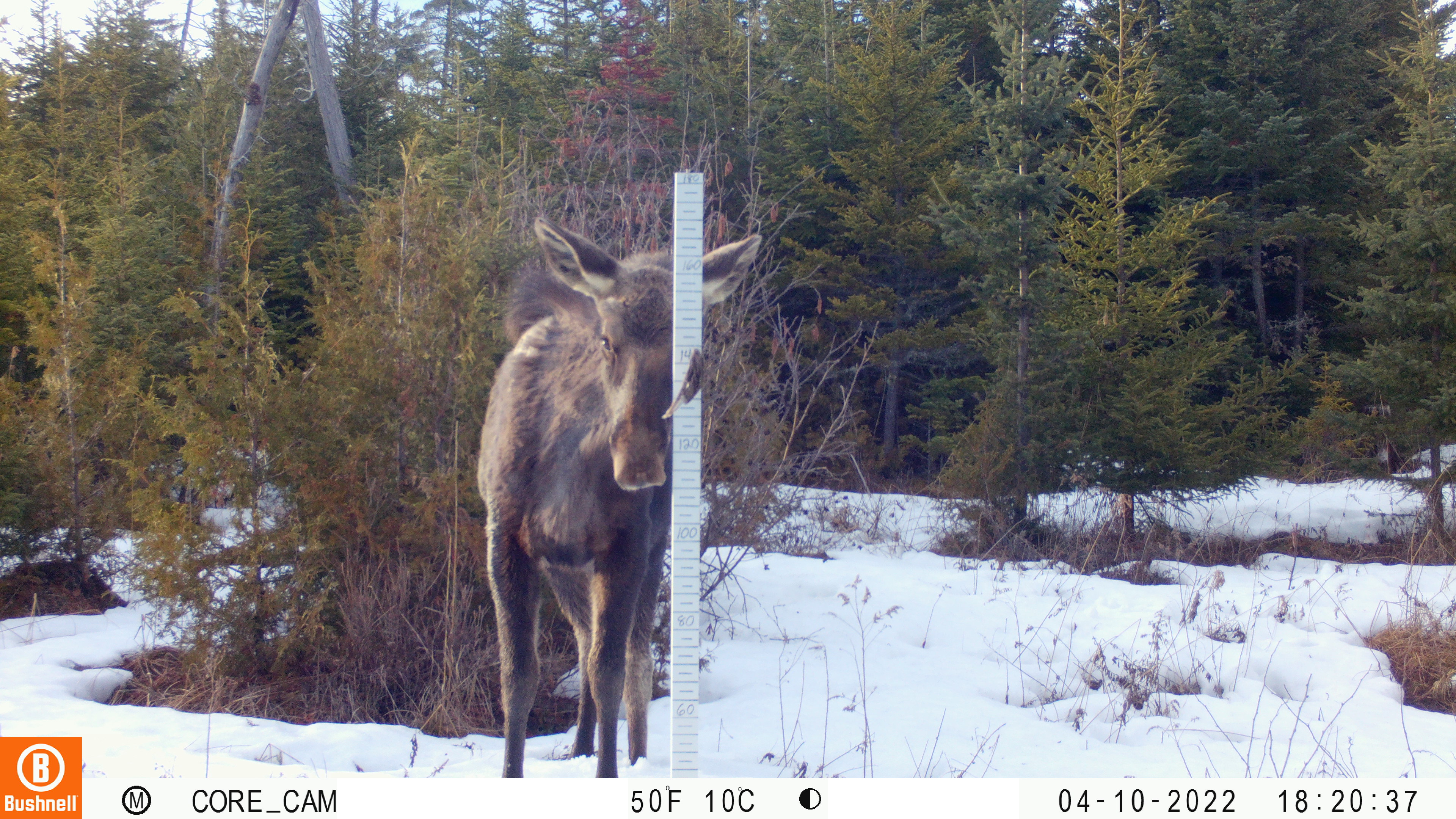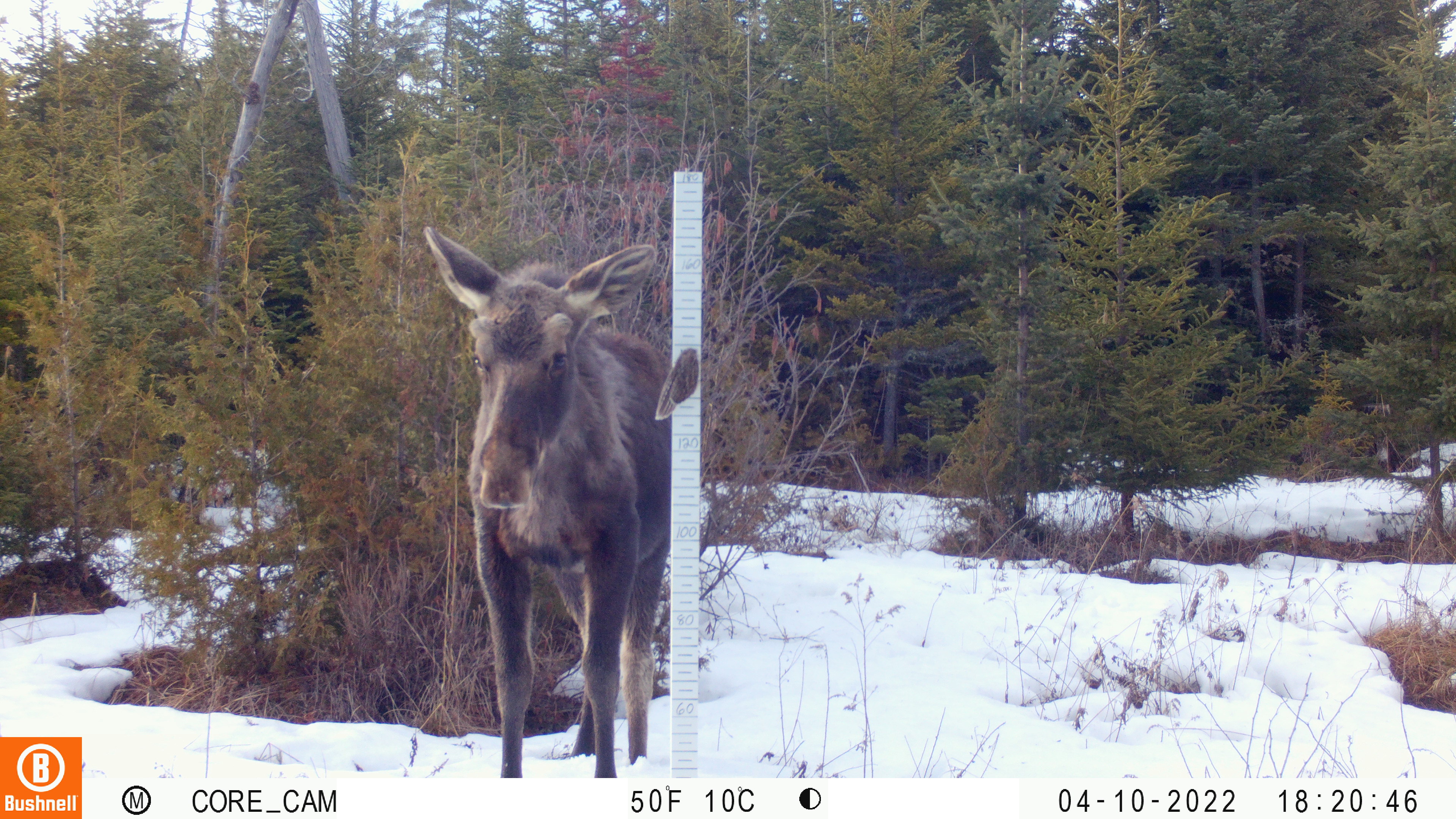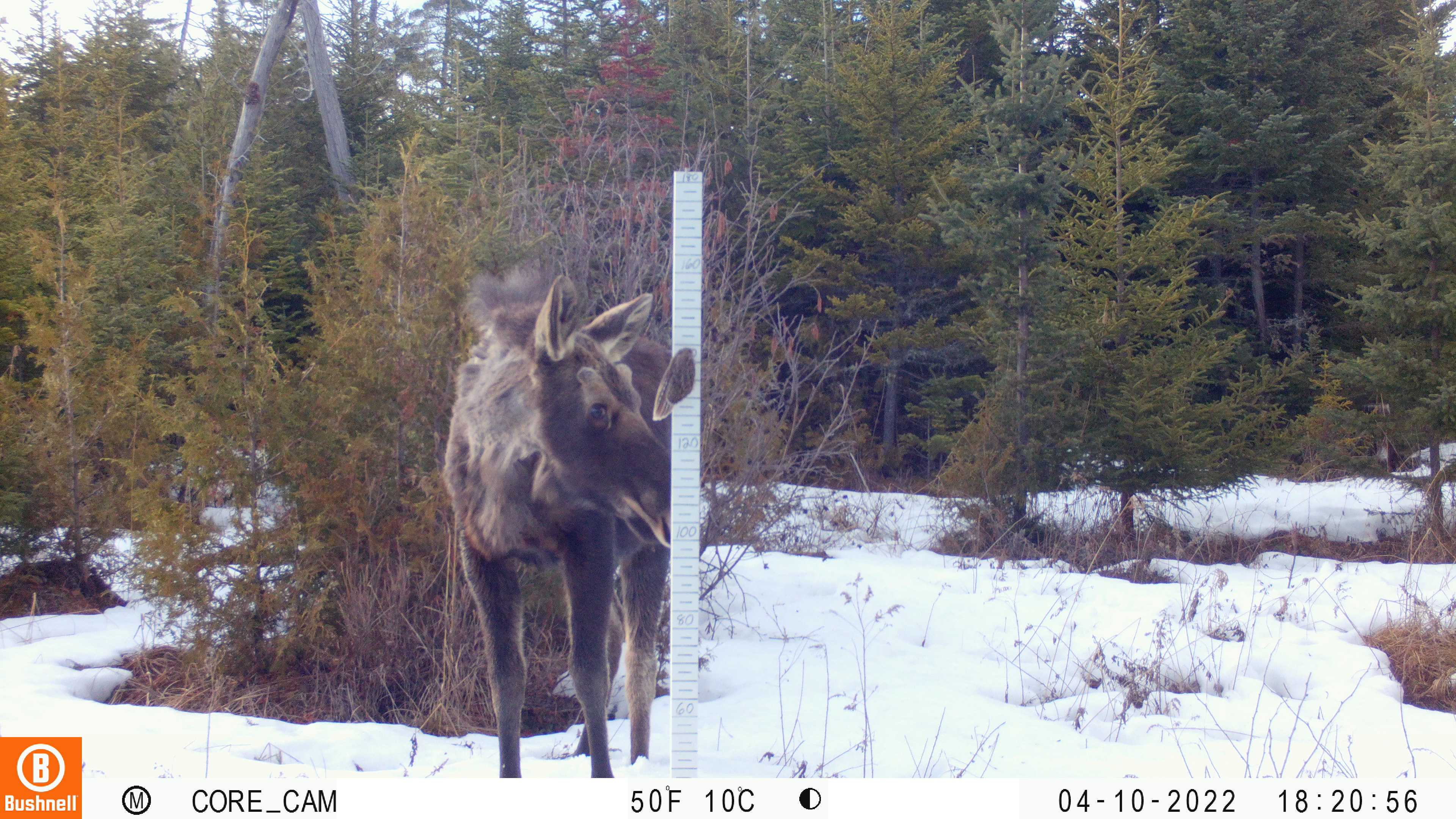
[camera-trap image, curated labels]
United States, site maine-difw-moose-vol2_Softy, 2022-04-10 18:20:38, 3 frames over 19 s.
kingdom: Animalia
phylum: Chordata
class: Mammalia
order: Artiodactyla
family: Cervidae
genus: Alces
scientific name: Alces alces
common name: moose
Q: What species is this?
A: Moose (Alces alces).